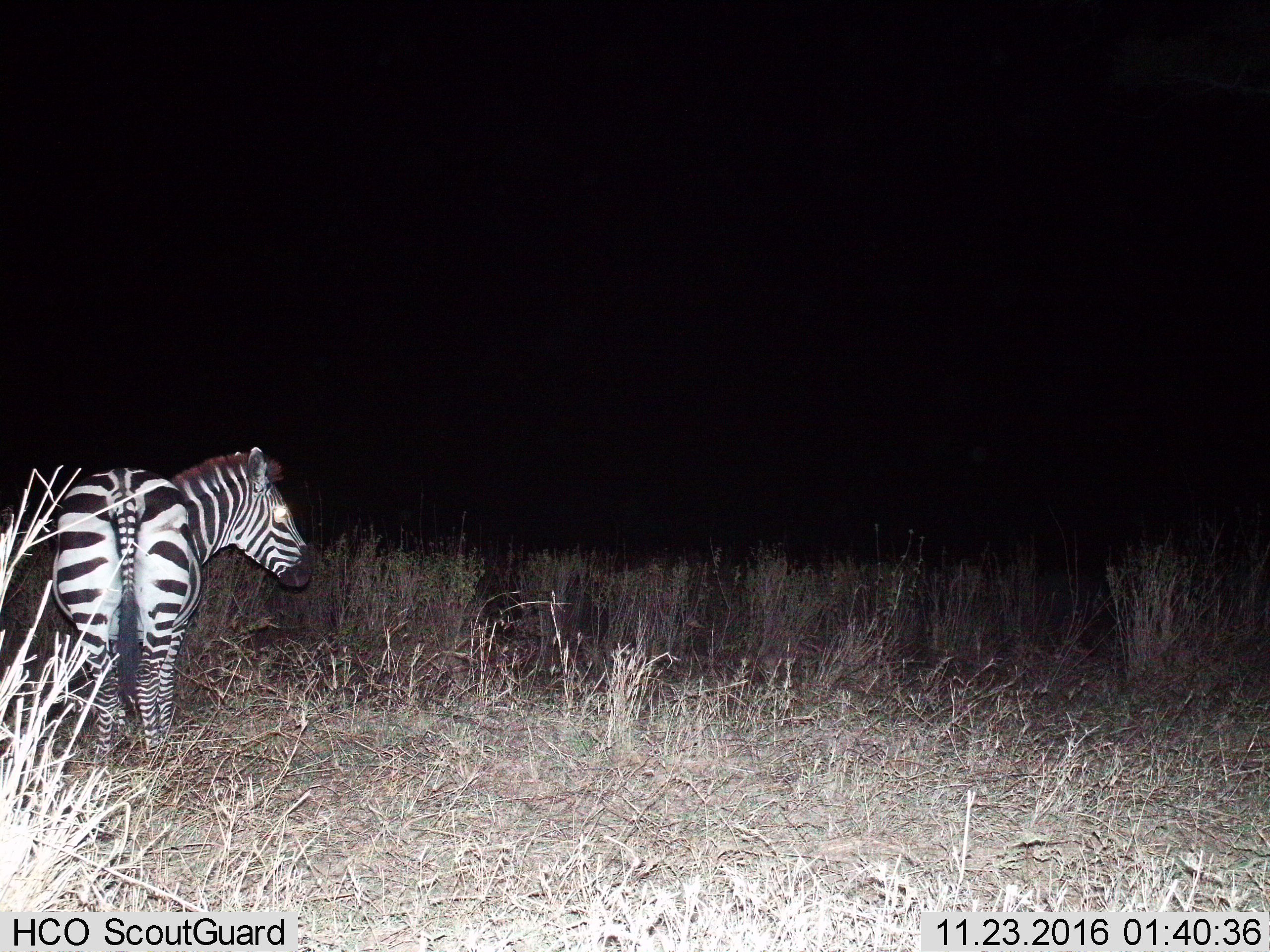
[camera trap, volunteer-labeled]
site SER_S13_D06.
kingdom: Animalia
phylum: Chordata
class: Mammalia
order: Perissodactyla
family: Equidae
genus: Equus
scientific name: Equus quagga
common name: plains zebra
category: zebraplains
Zebraplains (plains zebra) (Equus quagga), count 1. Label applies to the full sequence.